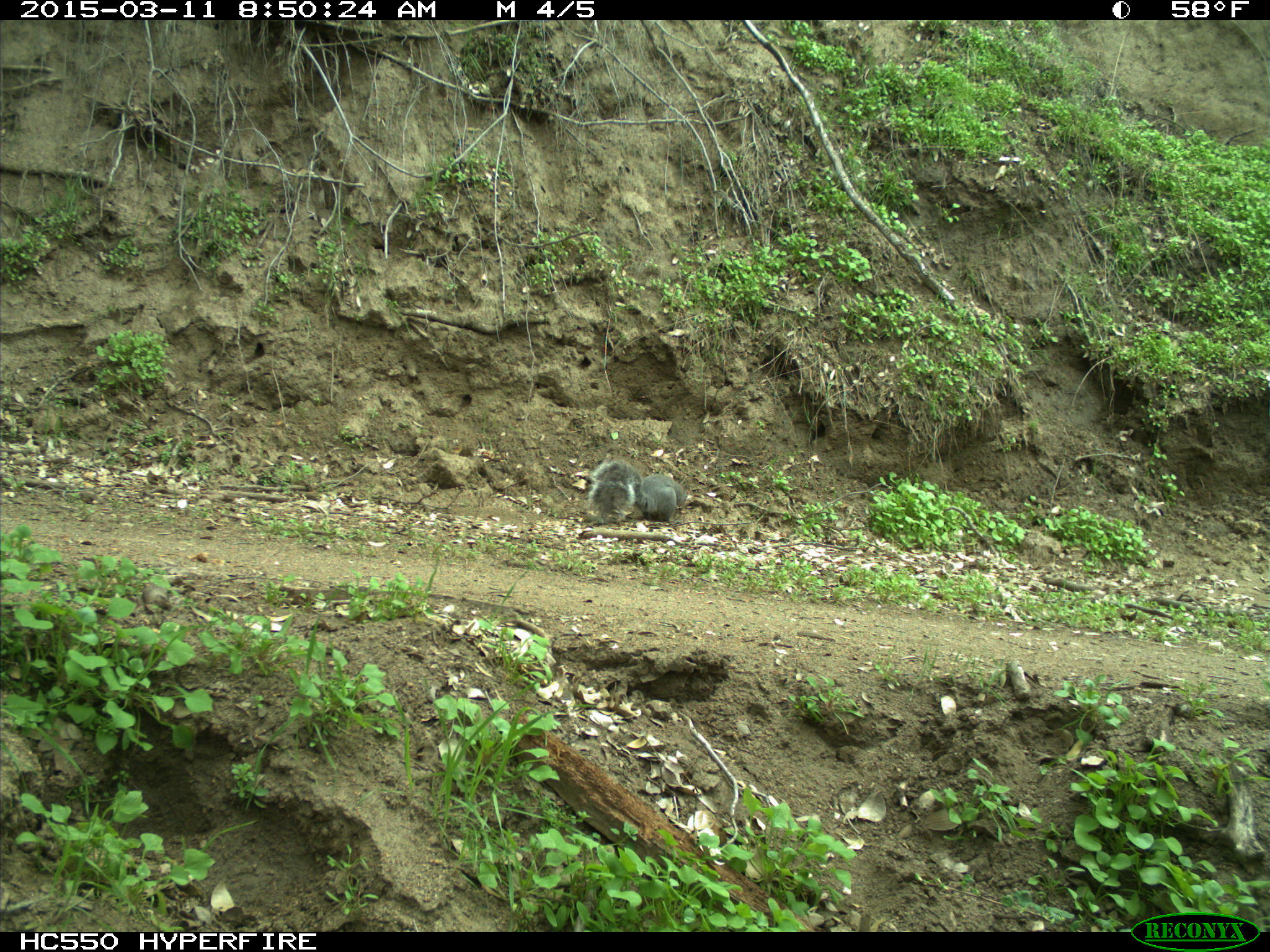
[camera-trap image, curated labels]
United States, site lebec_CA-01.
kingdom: Animalia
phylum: Chordata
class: Mammalia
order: Rodentia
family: Sciuridae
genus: Sciurus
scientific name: Sciurus carolinensis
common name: eastern gray squirrel